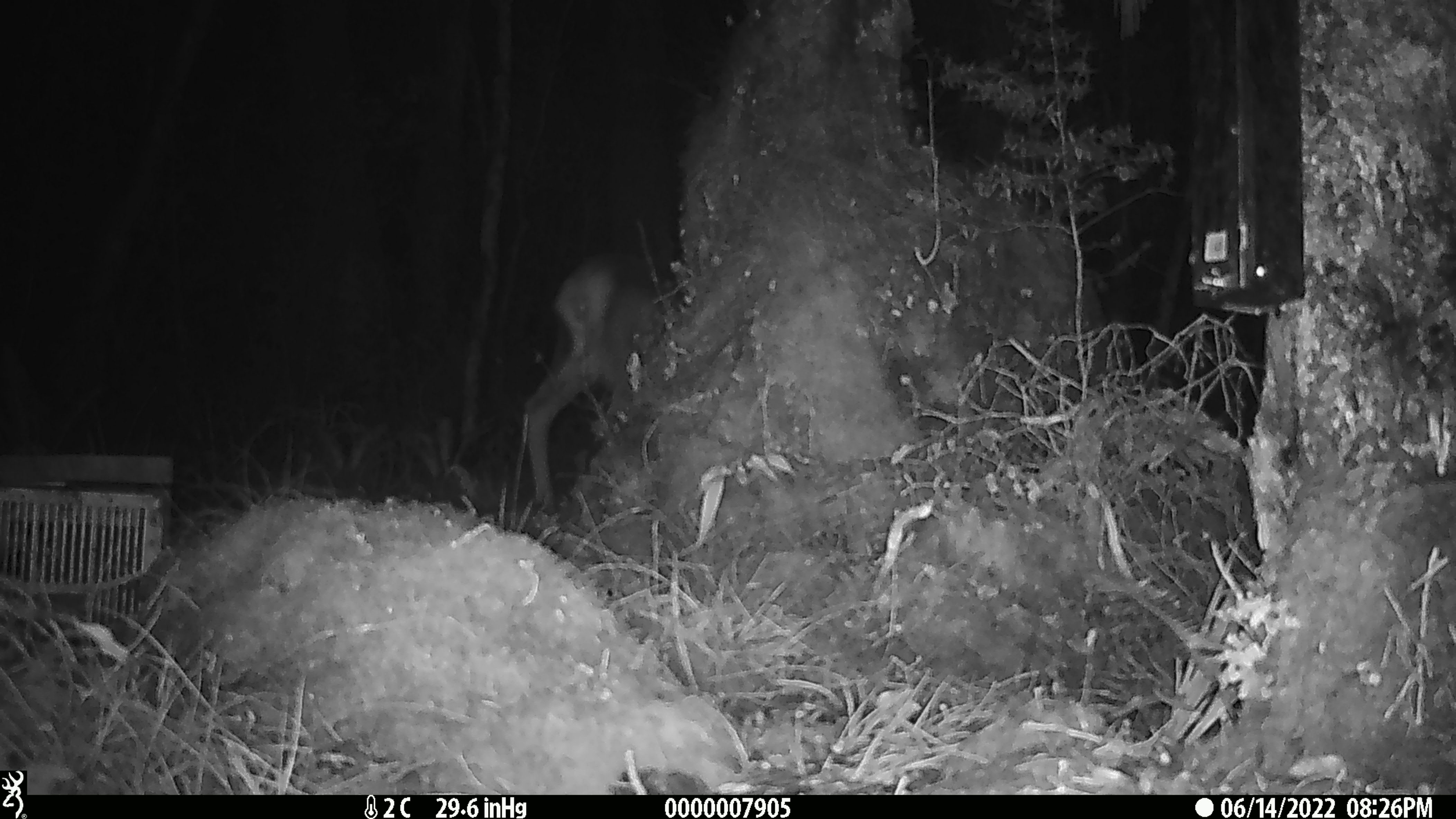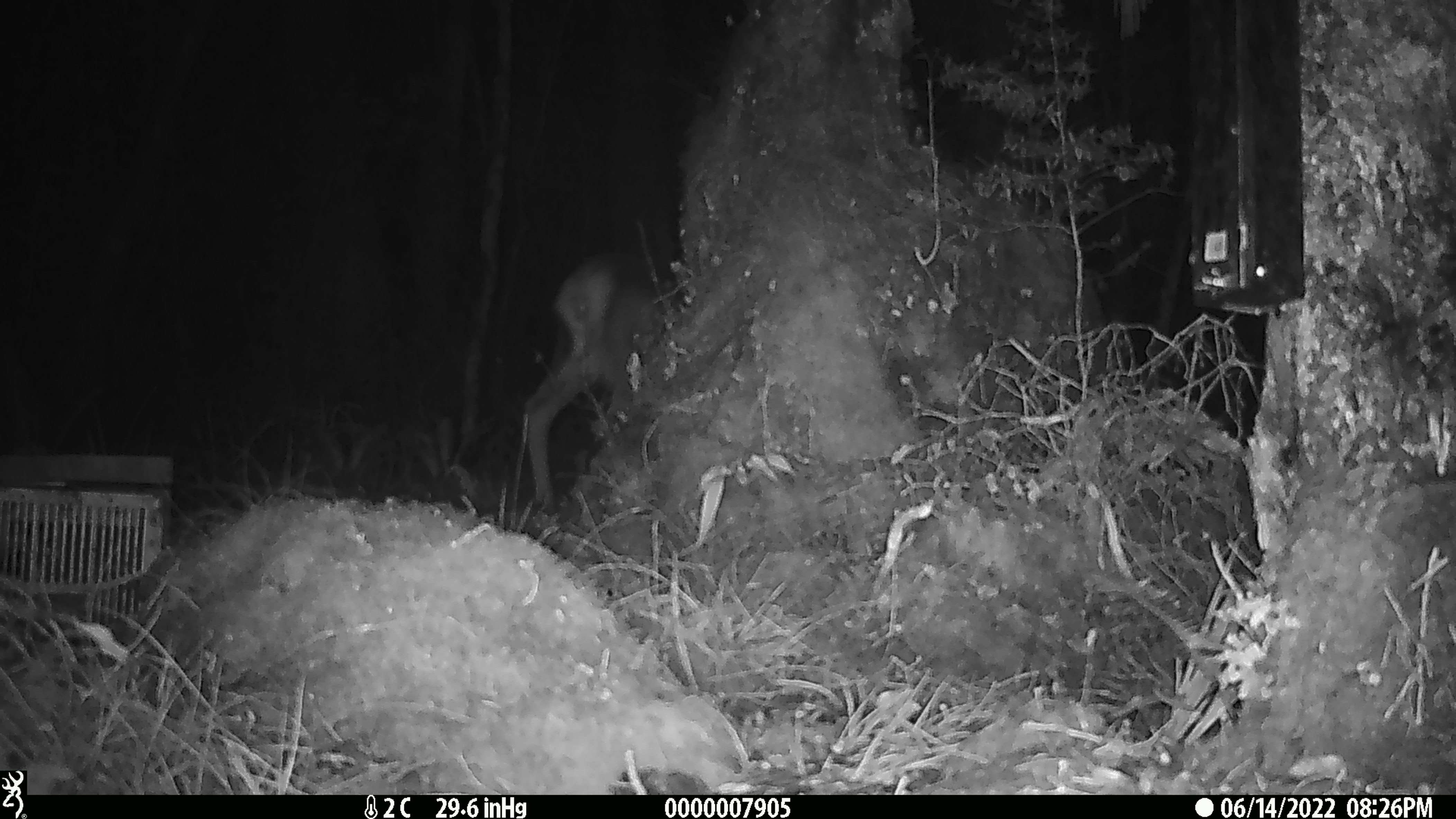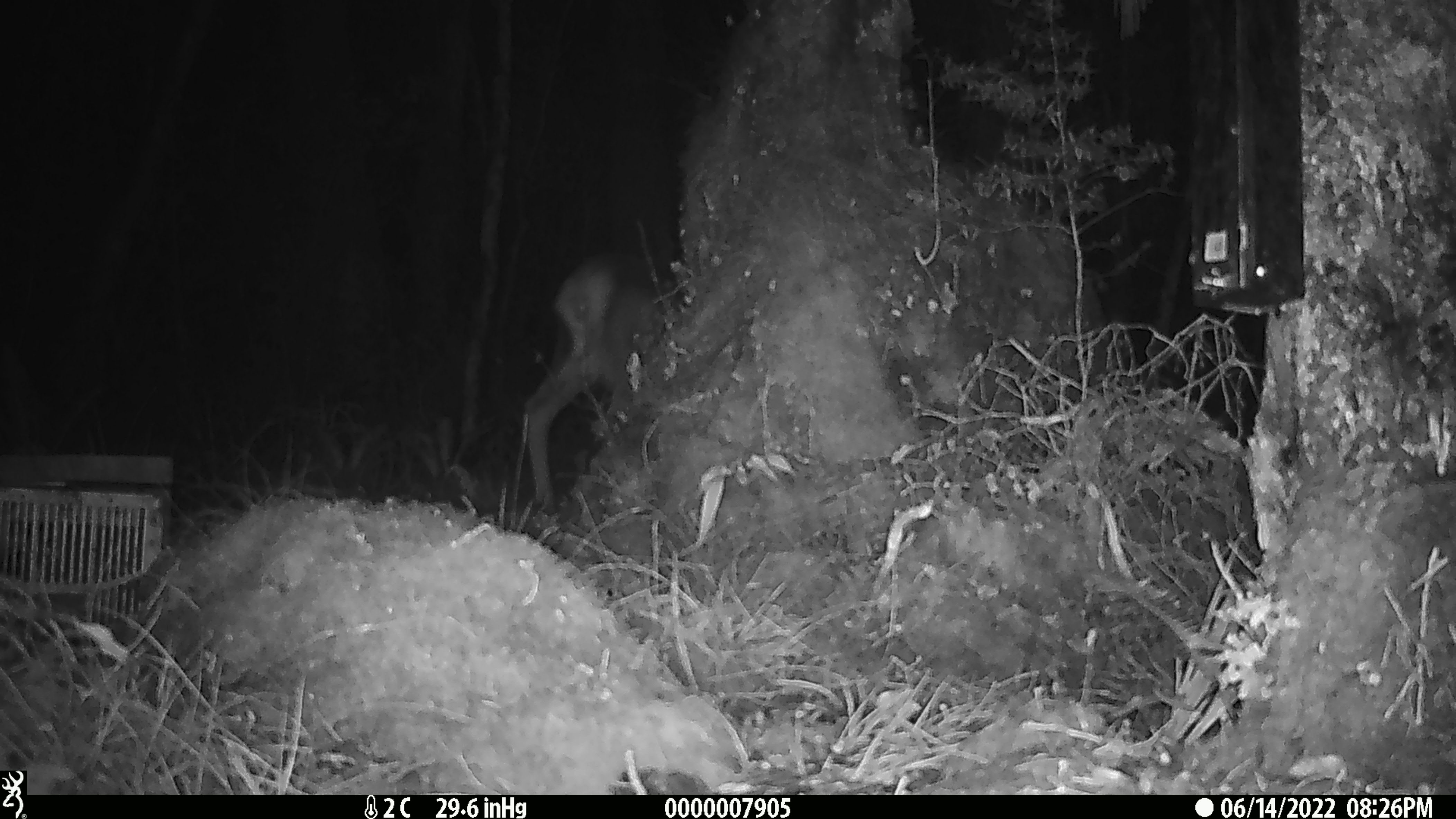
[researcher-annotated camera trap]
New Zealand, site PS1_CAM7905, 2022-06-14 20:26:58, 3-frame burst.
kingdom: Animalia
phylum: Chordata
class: Mammalia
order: Artiodactyla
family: Cervidae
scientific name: Cervidae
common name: deer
Deer (Cervidae).